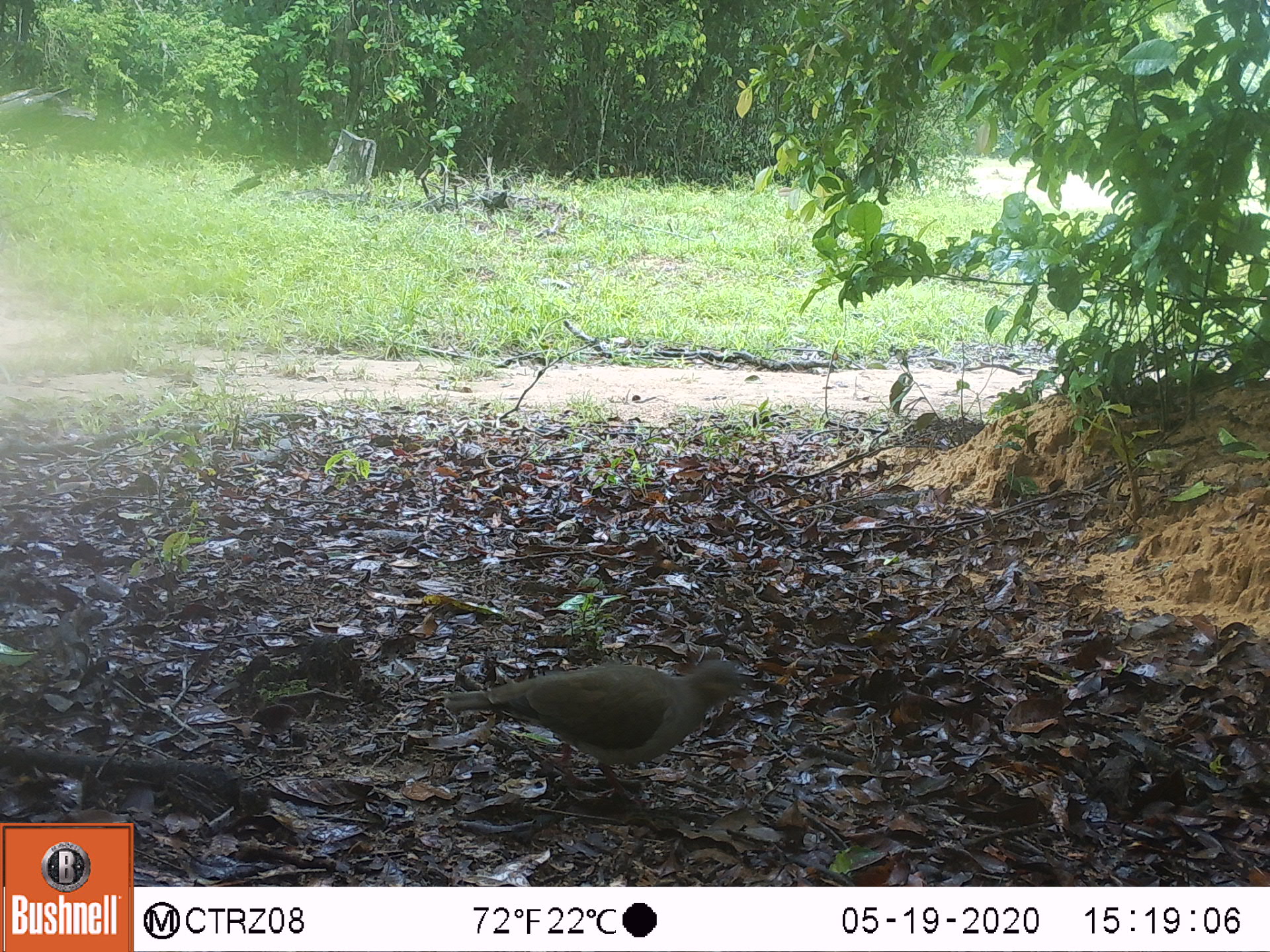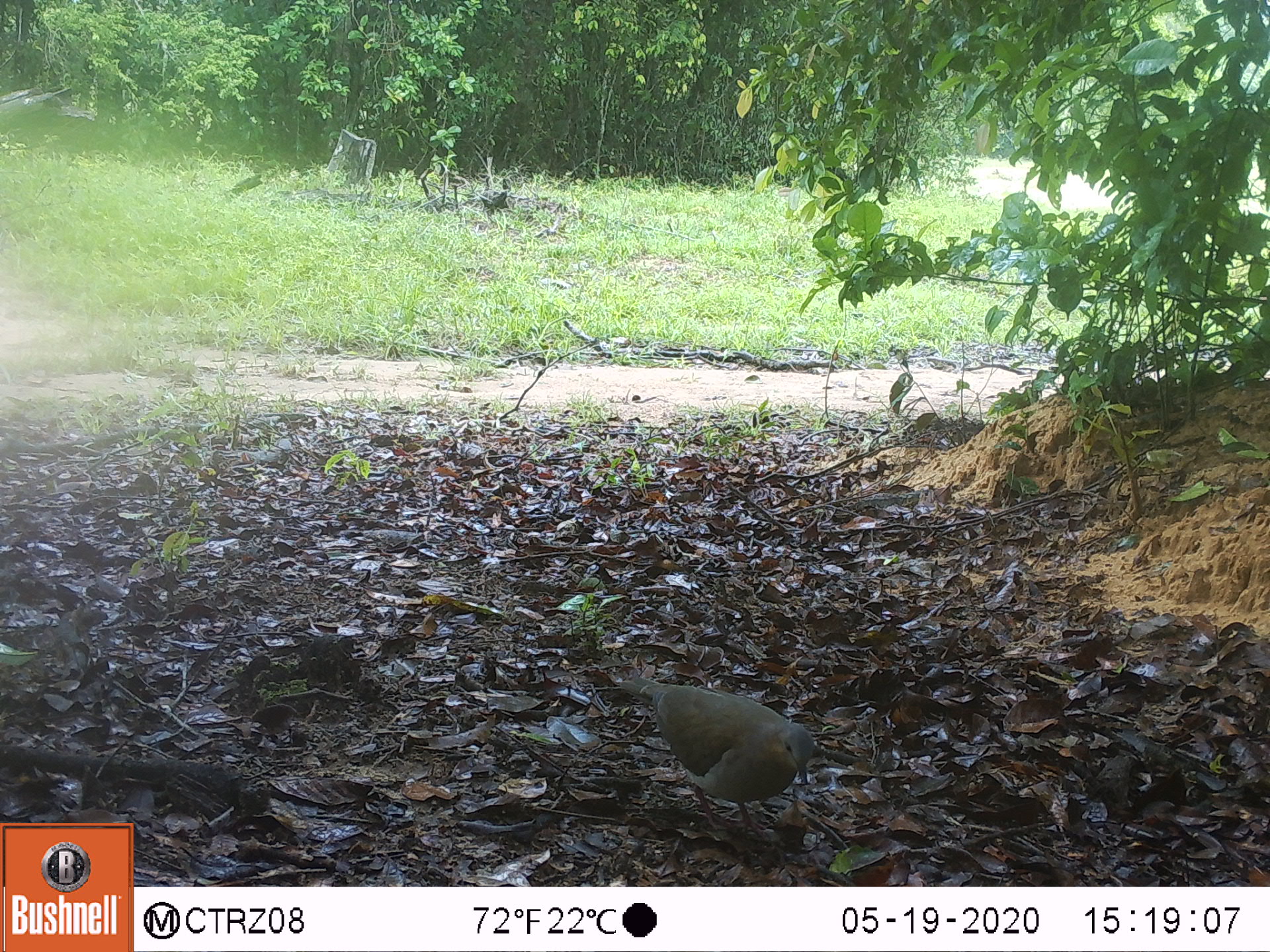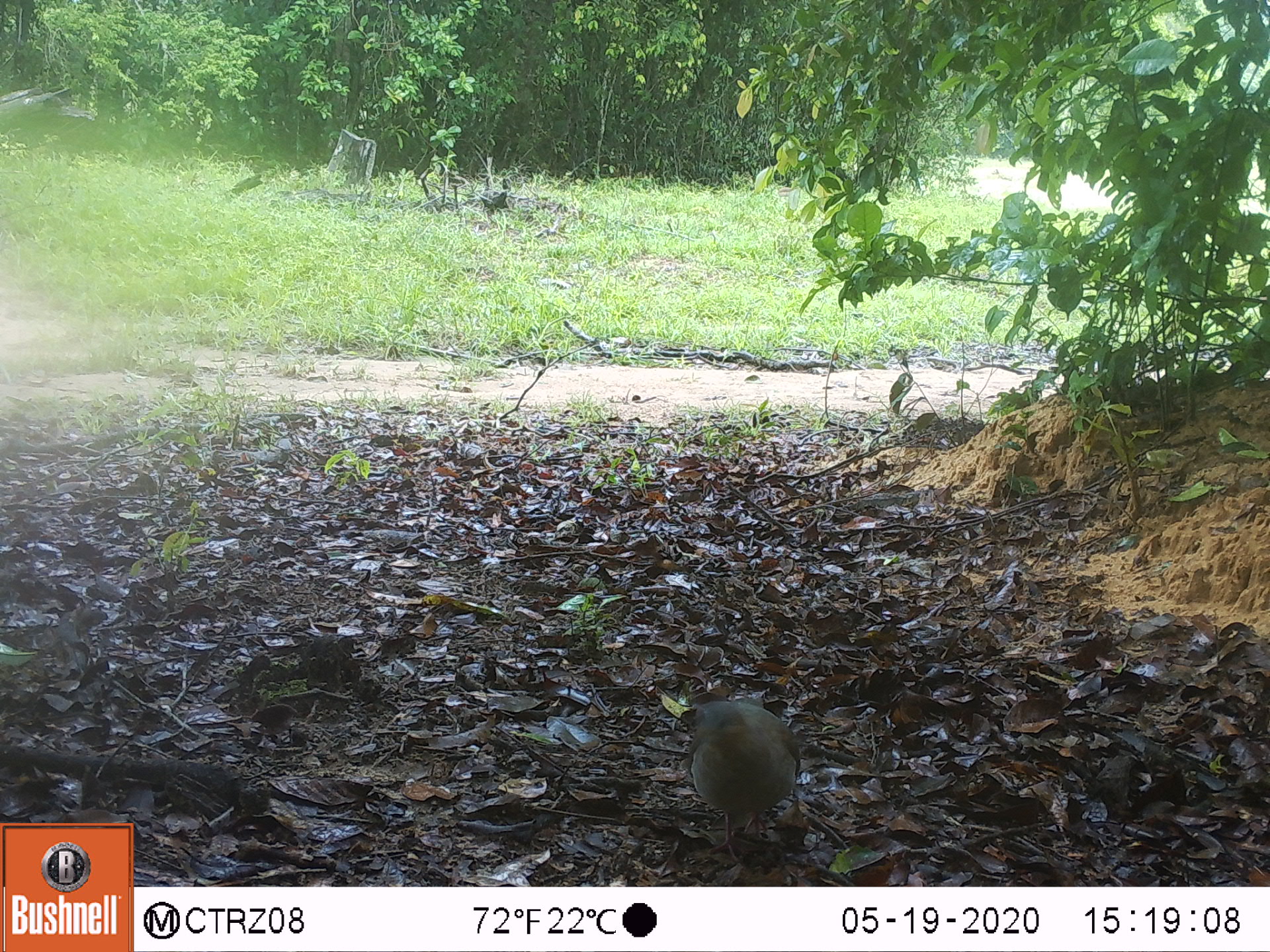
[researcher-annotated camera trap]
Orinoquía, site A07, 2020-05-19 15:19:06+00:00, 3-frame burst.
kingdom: Animalia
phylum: Chordata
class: Aves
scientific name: Aves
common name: bird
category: unknown bird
Unknown bird (bird) (Aves).